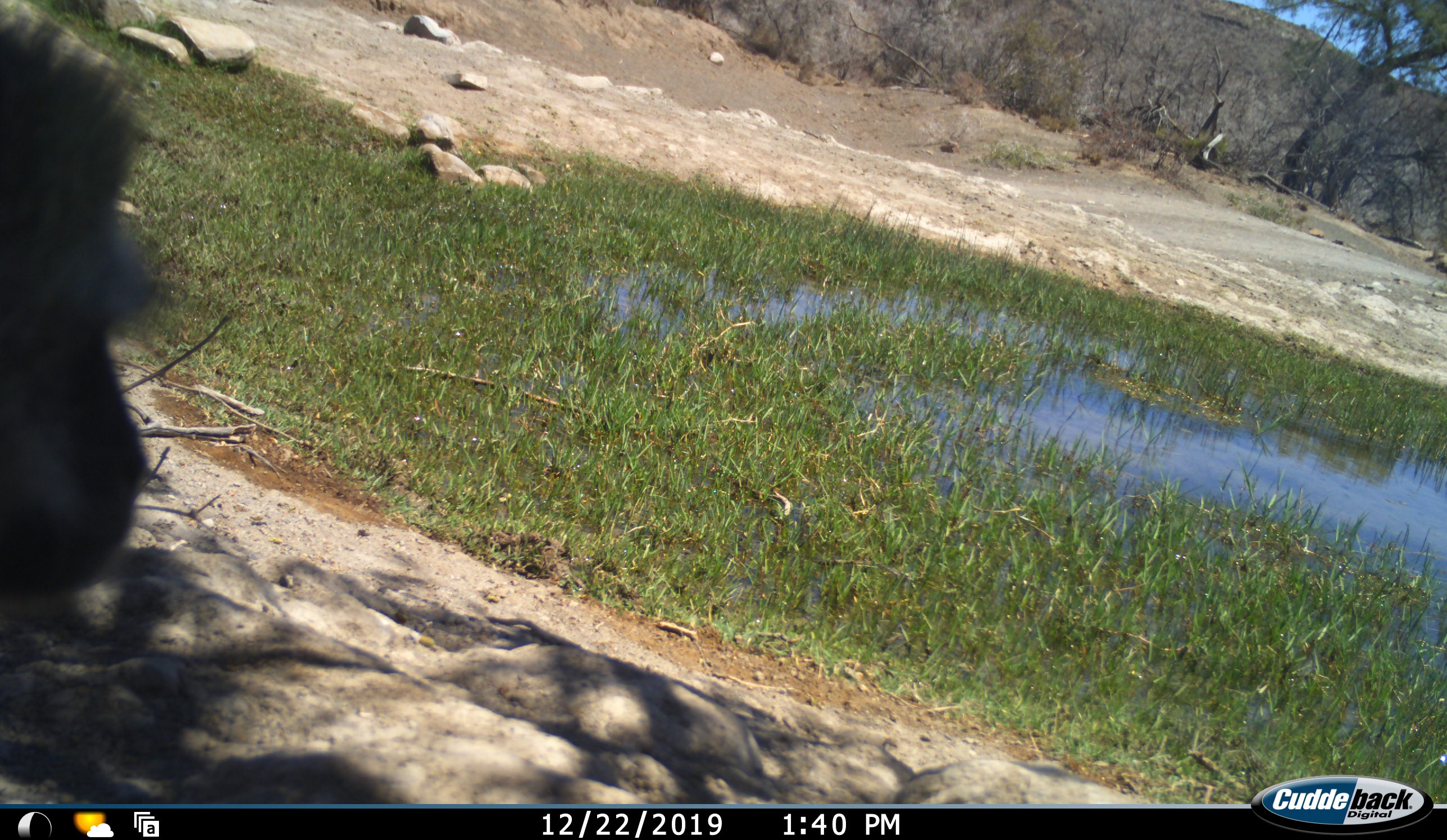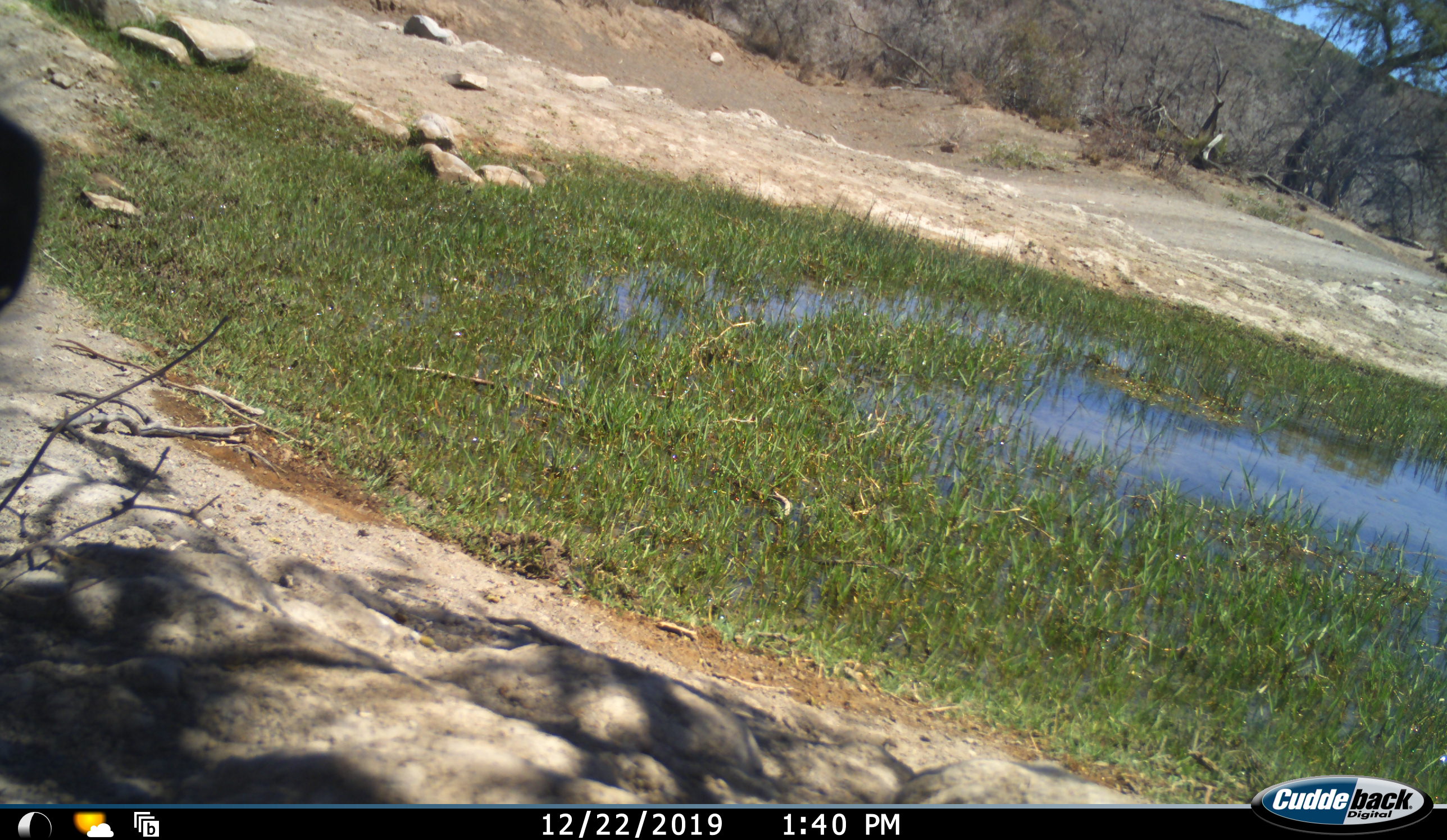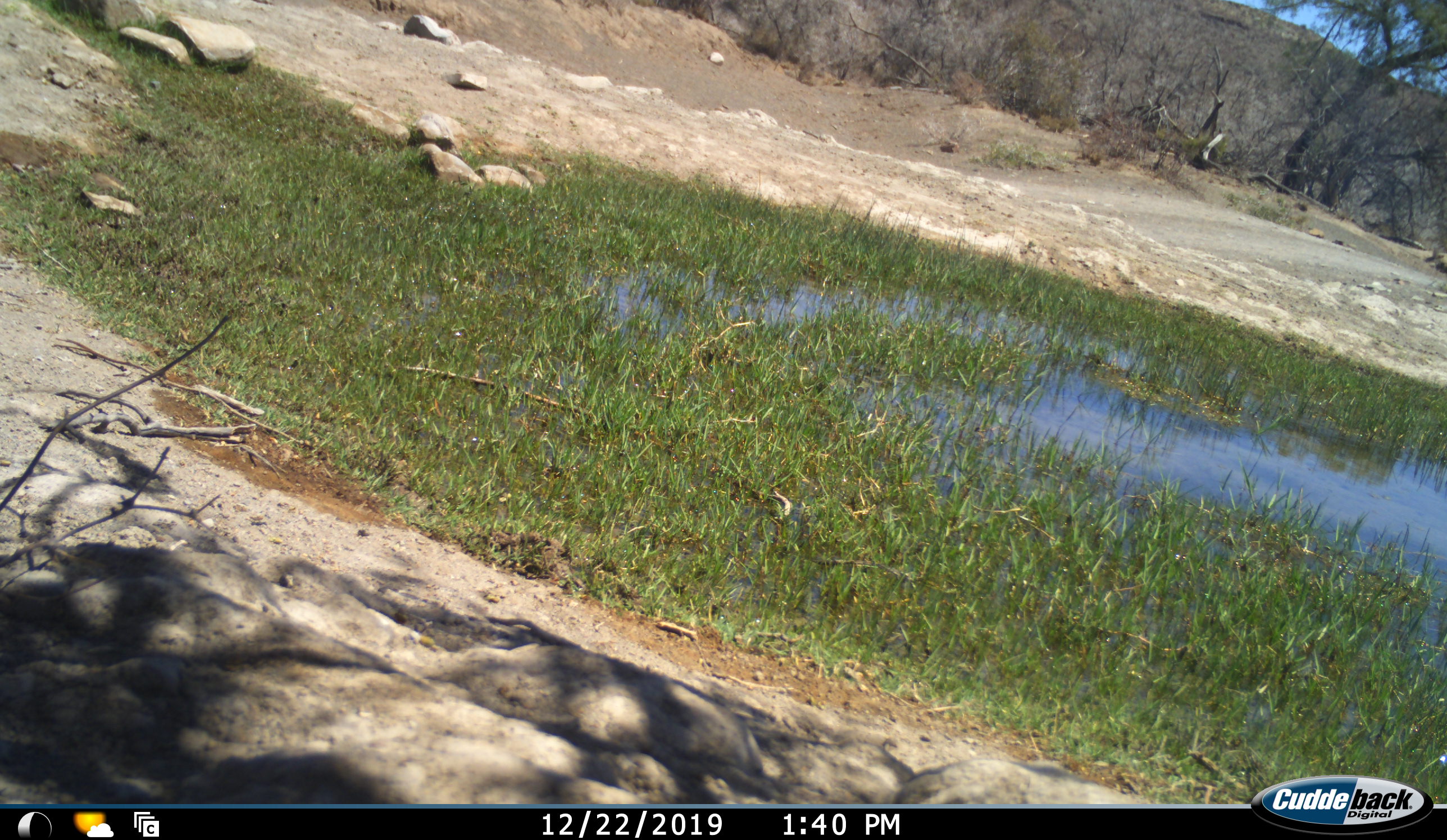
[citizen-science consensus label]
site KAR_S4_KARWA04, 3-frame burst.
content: unidentified animal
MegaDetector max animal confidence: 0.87